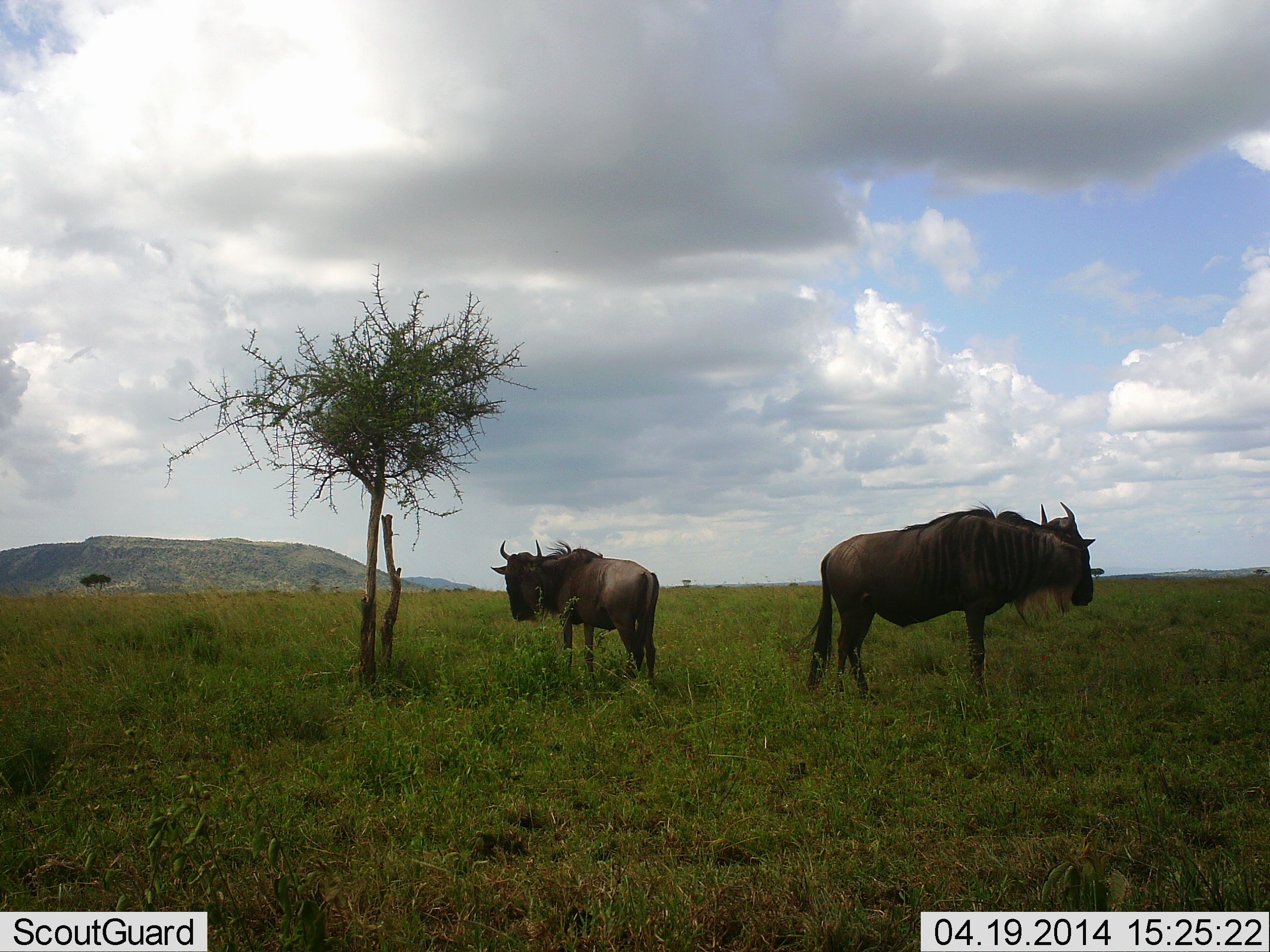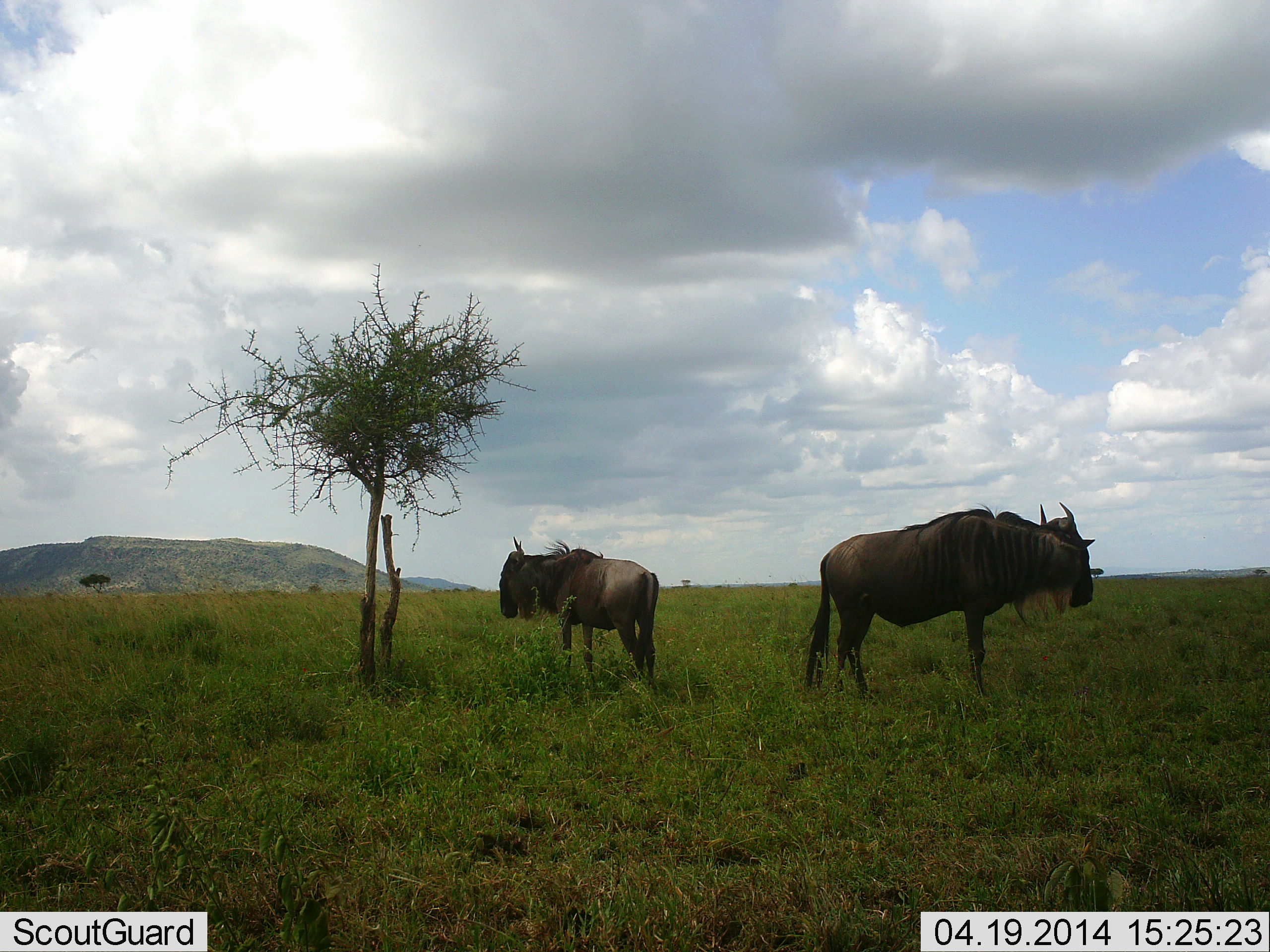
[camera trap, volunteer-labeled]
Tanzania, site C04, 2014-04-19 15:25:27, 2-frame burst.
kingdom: Animalia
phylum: Chordata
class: Mammalia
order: Artiodactyla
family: Bovidae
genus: Connochaetes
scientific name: Connochaetes taurinus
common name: blue wildebeest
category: wildebeest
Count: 2.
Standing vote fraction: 100%.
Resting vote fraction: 10%.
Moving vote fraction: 0%.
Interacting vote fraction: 0%.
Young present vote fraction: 0%.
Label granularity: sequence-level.